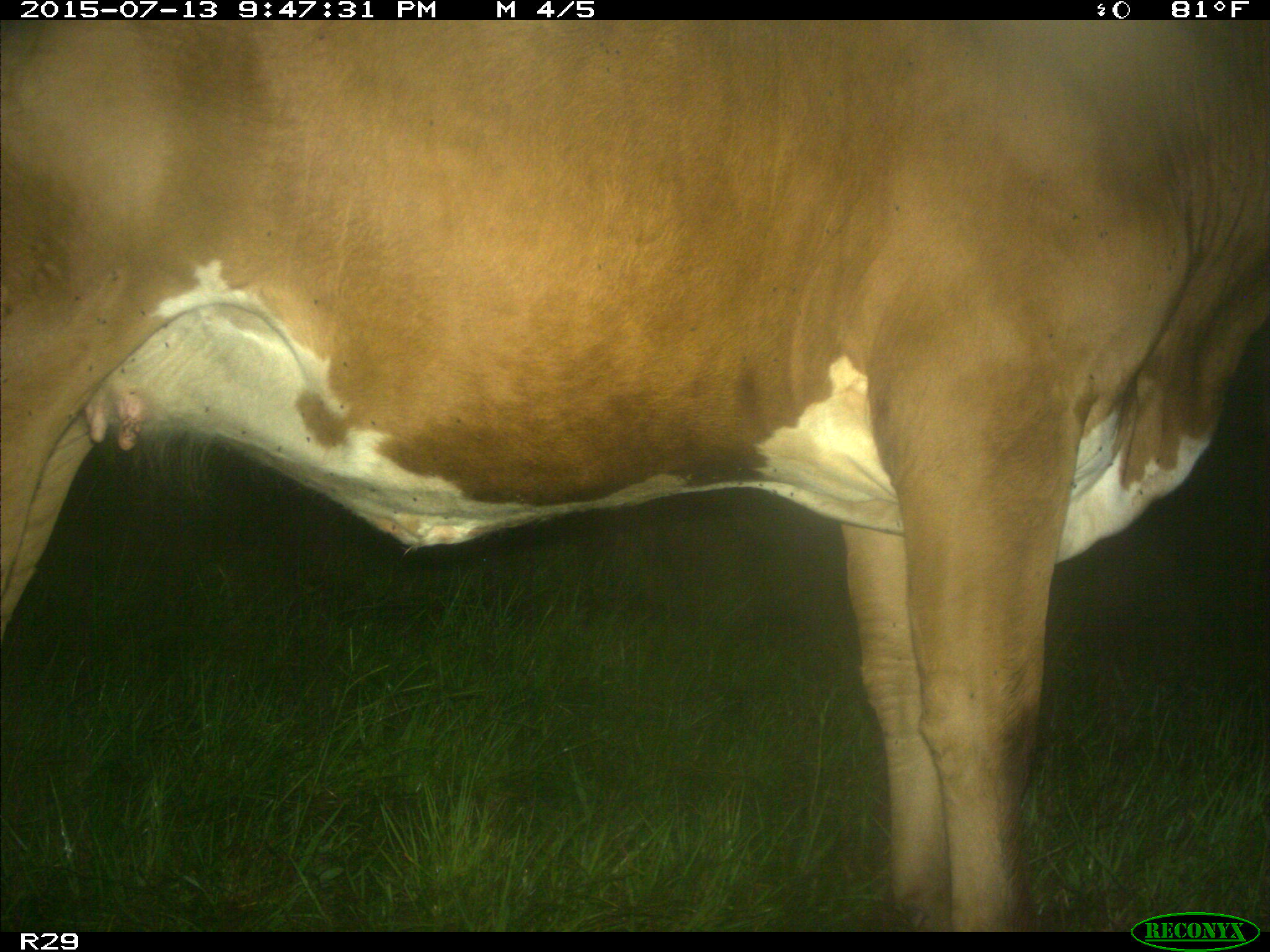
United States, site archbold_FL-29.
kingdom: Animalia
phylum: Chordata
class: Mammalia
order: Artiodactyla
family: Bovidae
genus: Bos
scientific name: Bos taurus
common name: domestic cow